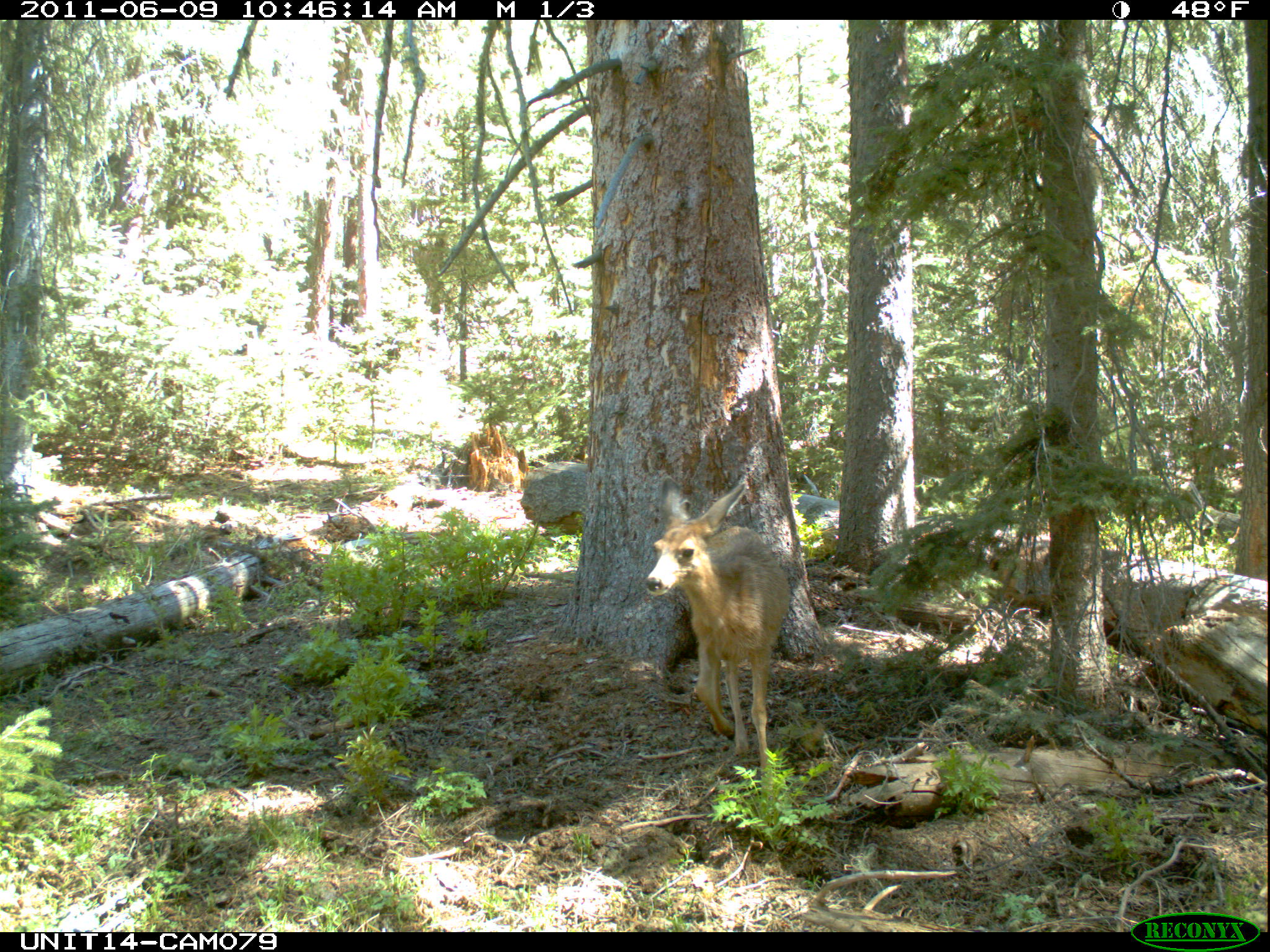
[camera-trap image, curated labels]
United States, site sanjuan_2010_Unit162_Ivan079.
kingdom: Animalia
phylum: Chordata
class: Mammalia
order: Artiodactyla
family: Cervidae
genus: Odocoileus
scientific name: Odocoileus hemionus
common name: mule deer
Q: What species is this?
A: Odocoileus hemionus (mule deer).